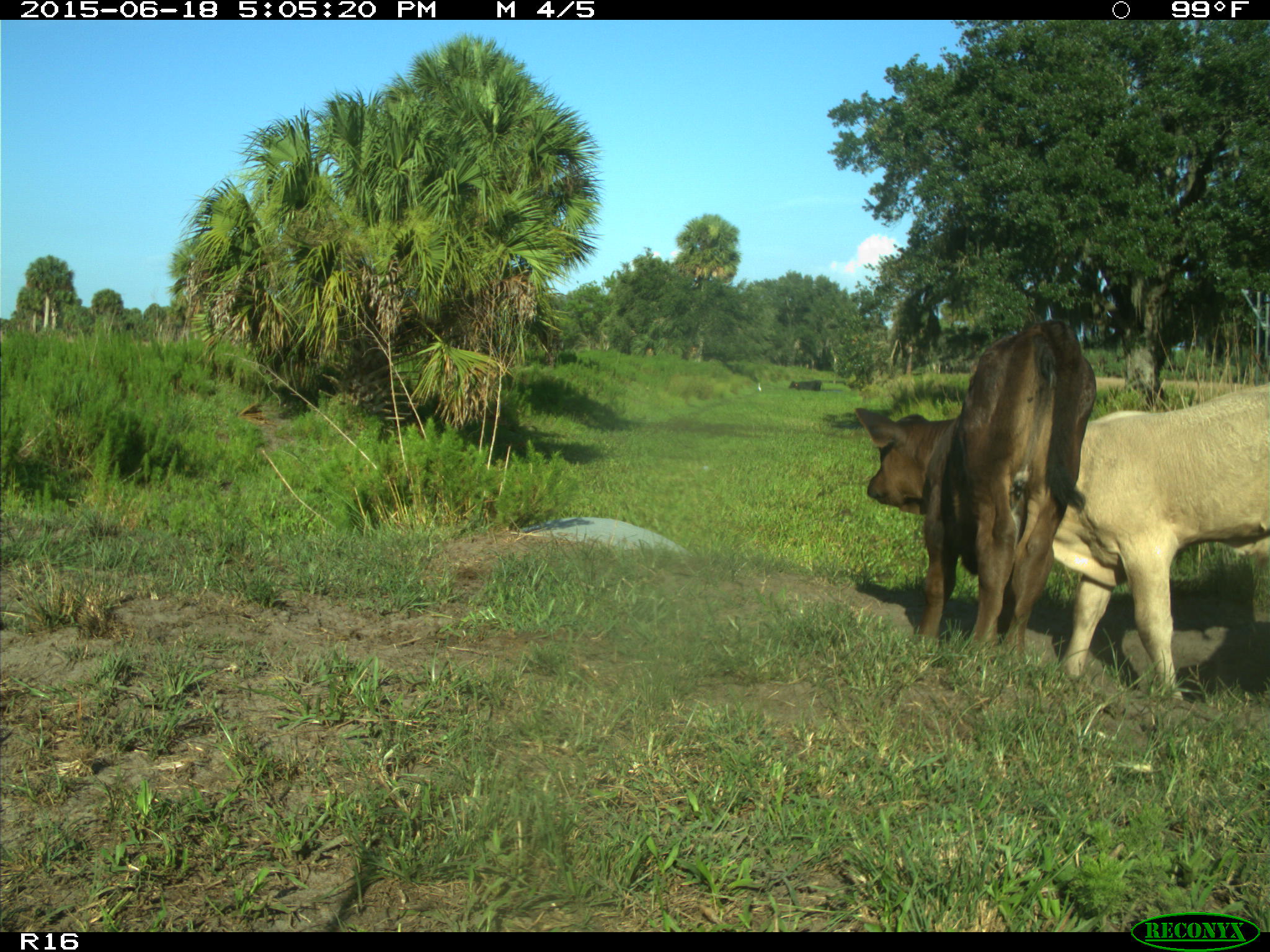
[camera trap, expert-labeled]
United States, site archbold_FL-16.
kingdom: Animalia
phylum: Chordata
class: Mammalia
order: Artiodactyla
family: Bovidae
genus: Bos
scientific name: Bos taurus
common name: domestic cow